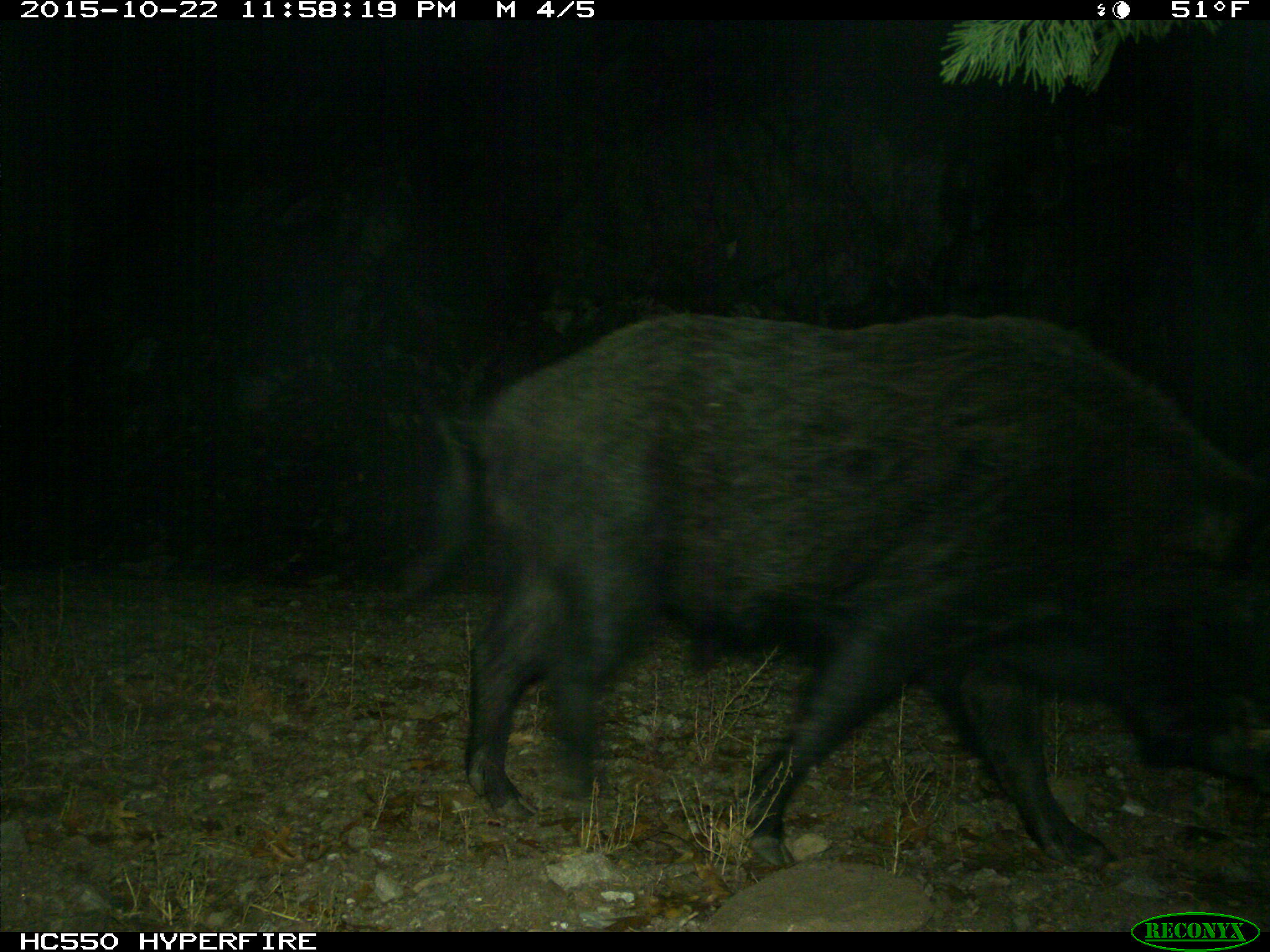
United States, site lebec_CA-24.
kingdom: Animalia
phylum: Chordata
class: Mammalia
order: Artiodactyla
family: Suidae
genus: Sus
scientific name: Sus scrofa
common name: wild boar